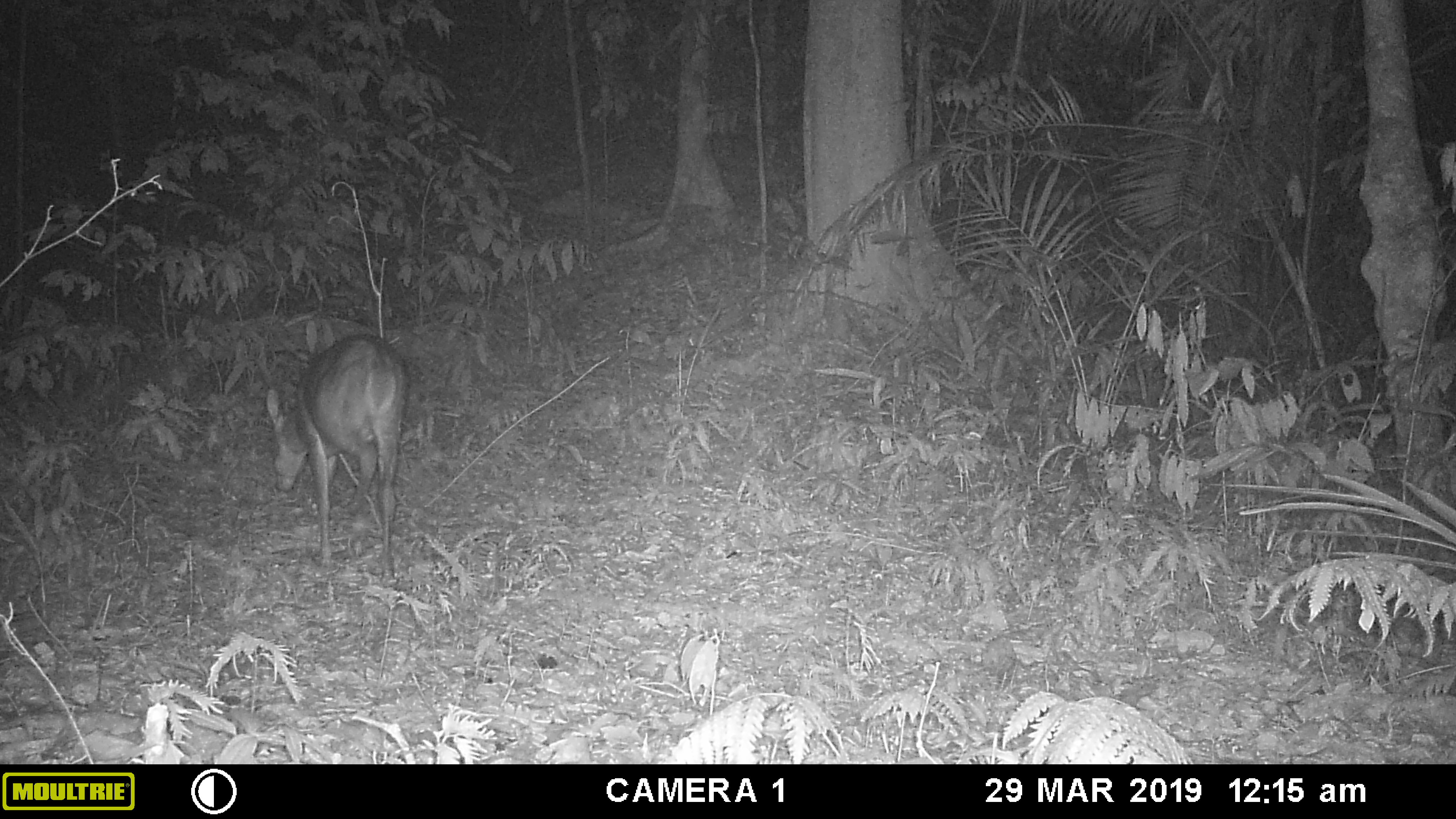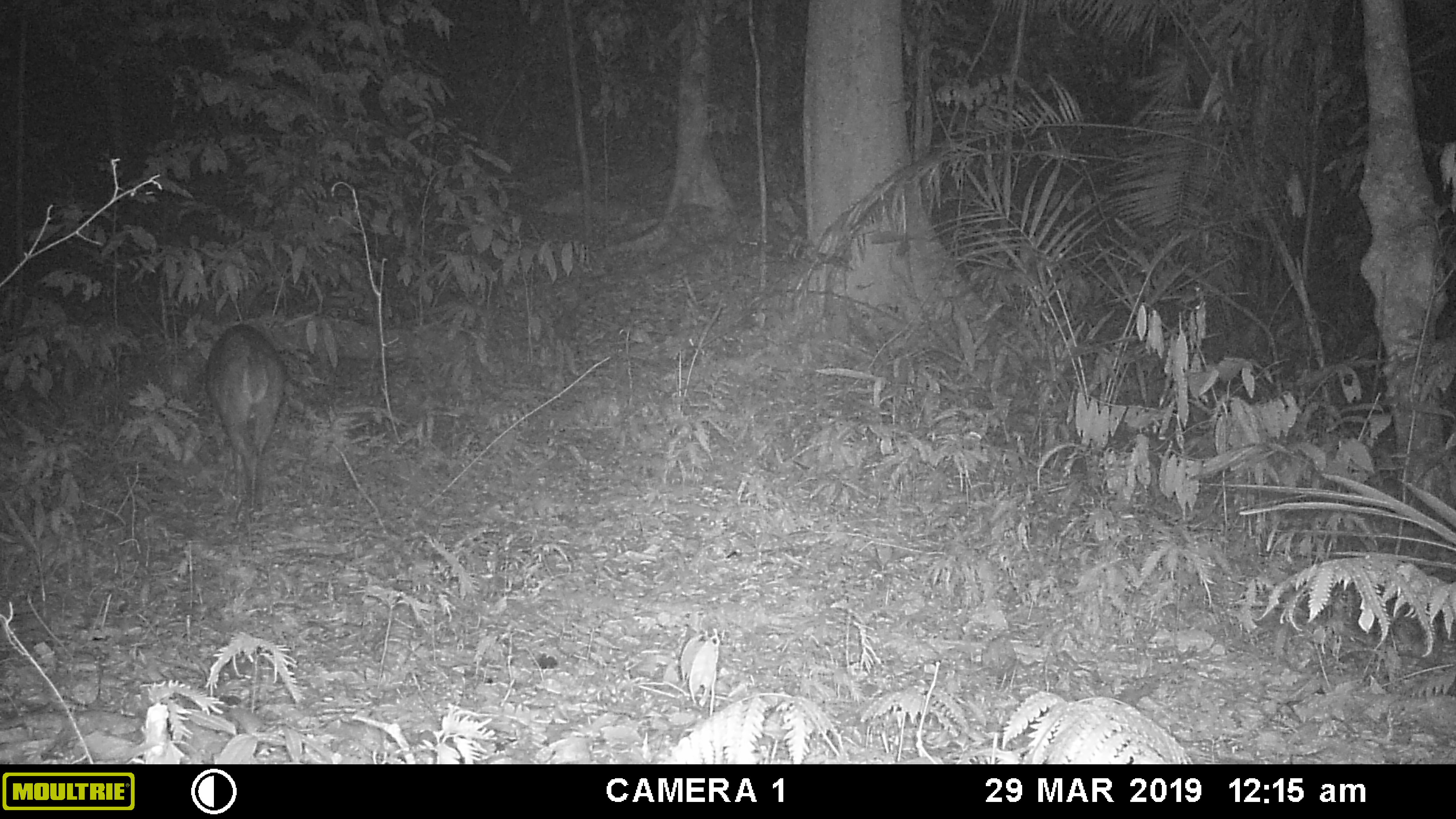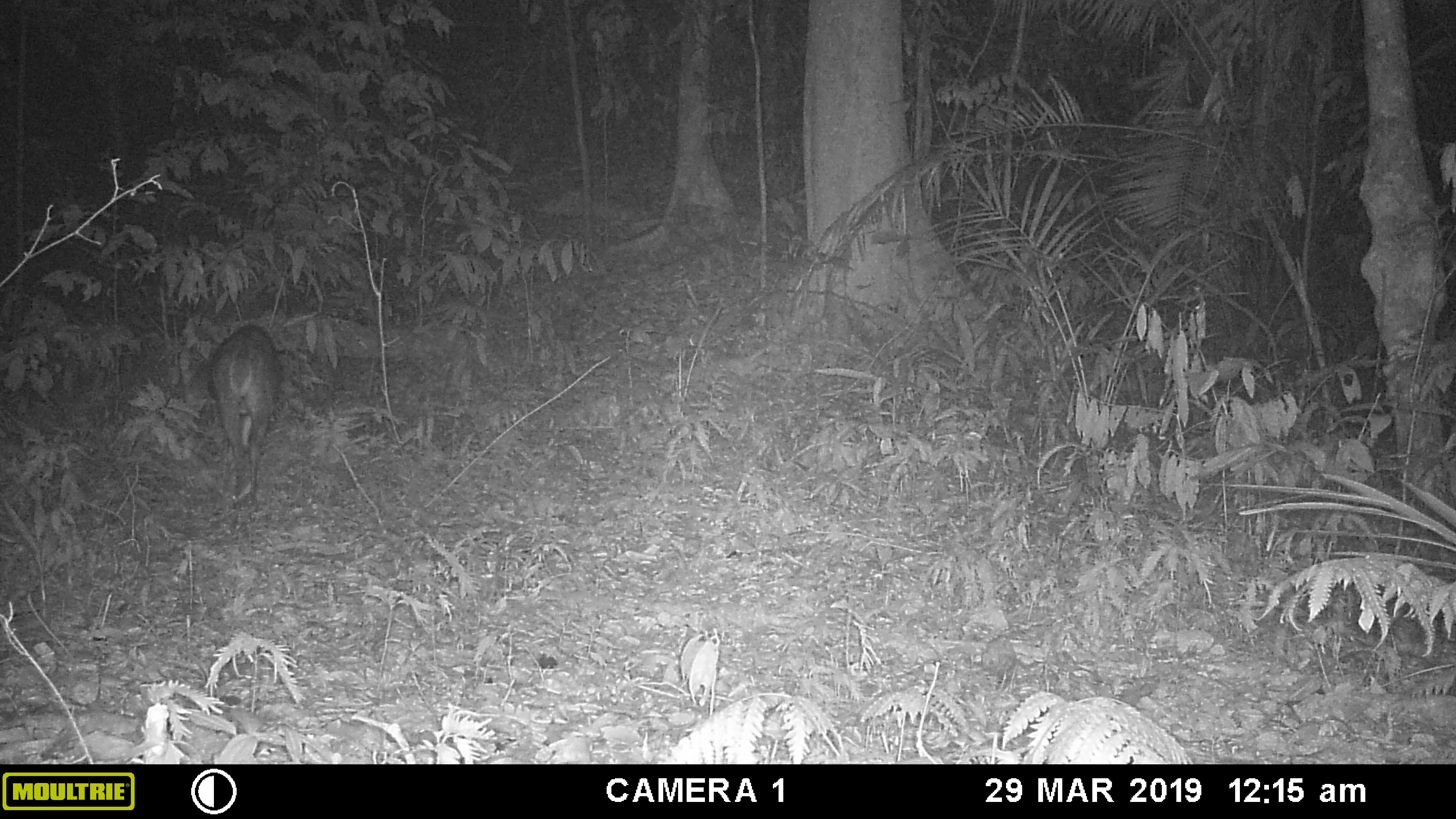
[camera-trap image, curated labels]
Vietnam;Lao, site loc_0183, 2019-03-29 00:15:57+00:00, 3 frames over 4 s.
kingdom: Animalia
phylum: Chordata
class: Mammalia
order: Artiodactyla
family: Cervidae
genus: Muntiacus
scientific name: Muntiacus vuquangensis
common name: large-antlered muntjac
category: large antlered muntjac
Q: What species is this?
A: Large antlered muntjac (large-antlered muntjac) (Muntiacus vuquangensis).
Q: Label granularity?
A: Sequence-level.